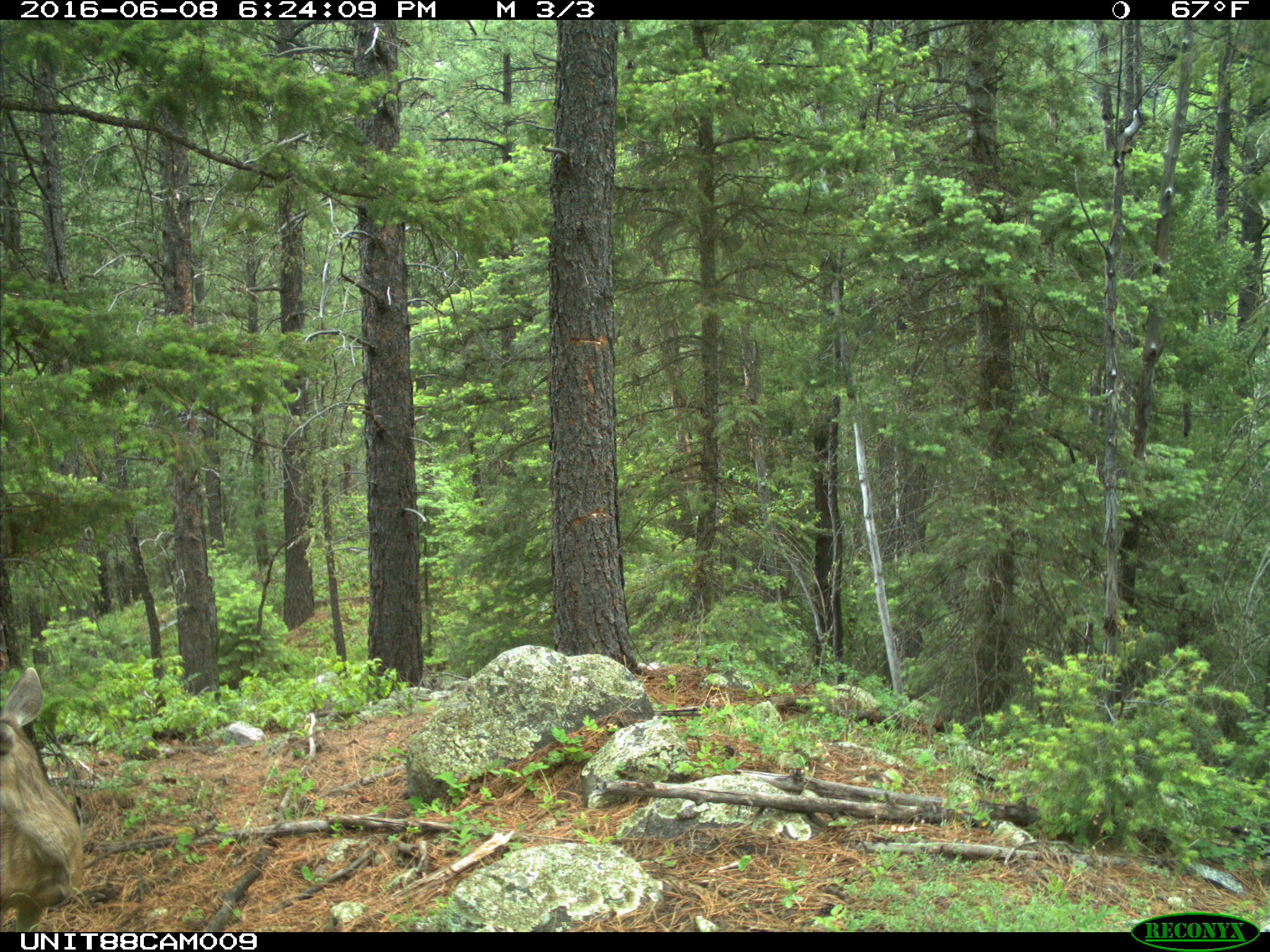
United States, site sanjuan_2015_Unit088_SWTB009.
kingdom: Animalia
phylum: Chordata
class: Mammalia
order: Artiodactyla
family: Cervidae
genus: Odocoileus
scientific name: Odocoileus hemionus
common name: mule deer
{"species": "Odocoileus hemionus (mule deer)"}